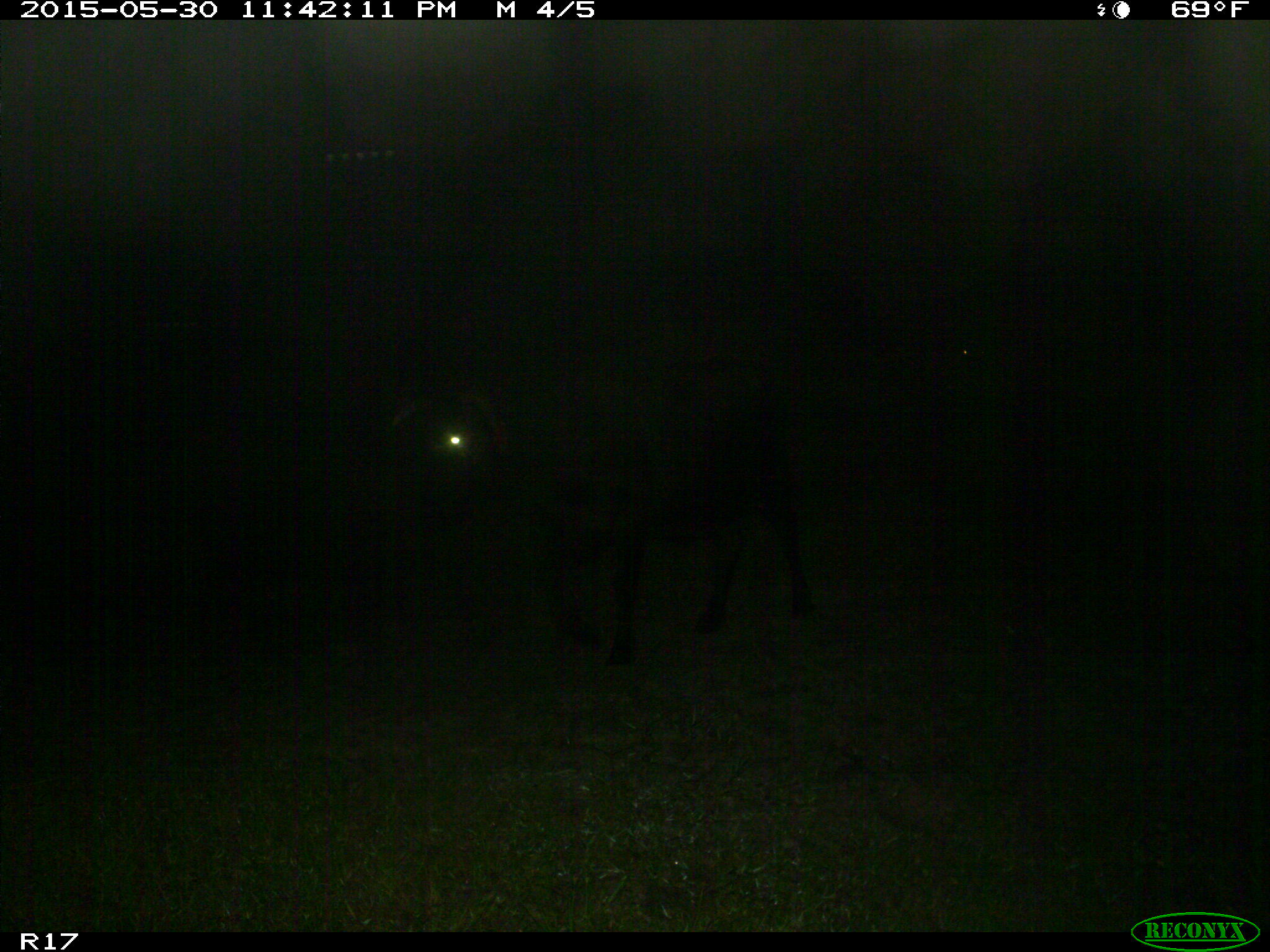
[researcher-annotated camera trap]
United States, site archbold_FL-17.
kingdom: Animalia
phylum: Chordata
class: Mammalia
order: Artiodactyla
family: Bovidae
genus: Bos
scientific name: Bos taurus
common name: domestic cow